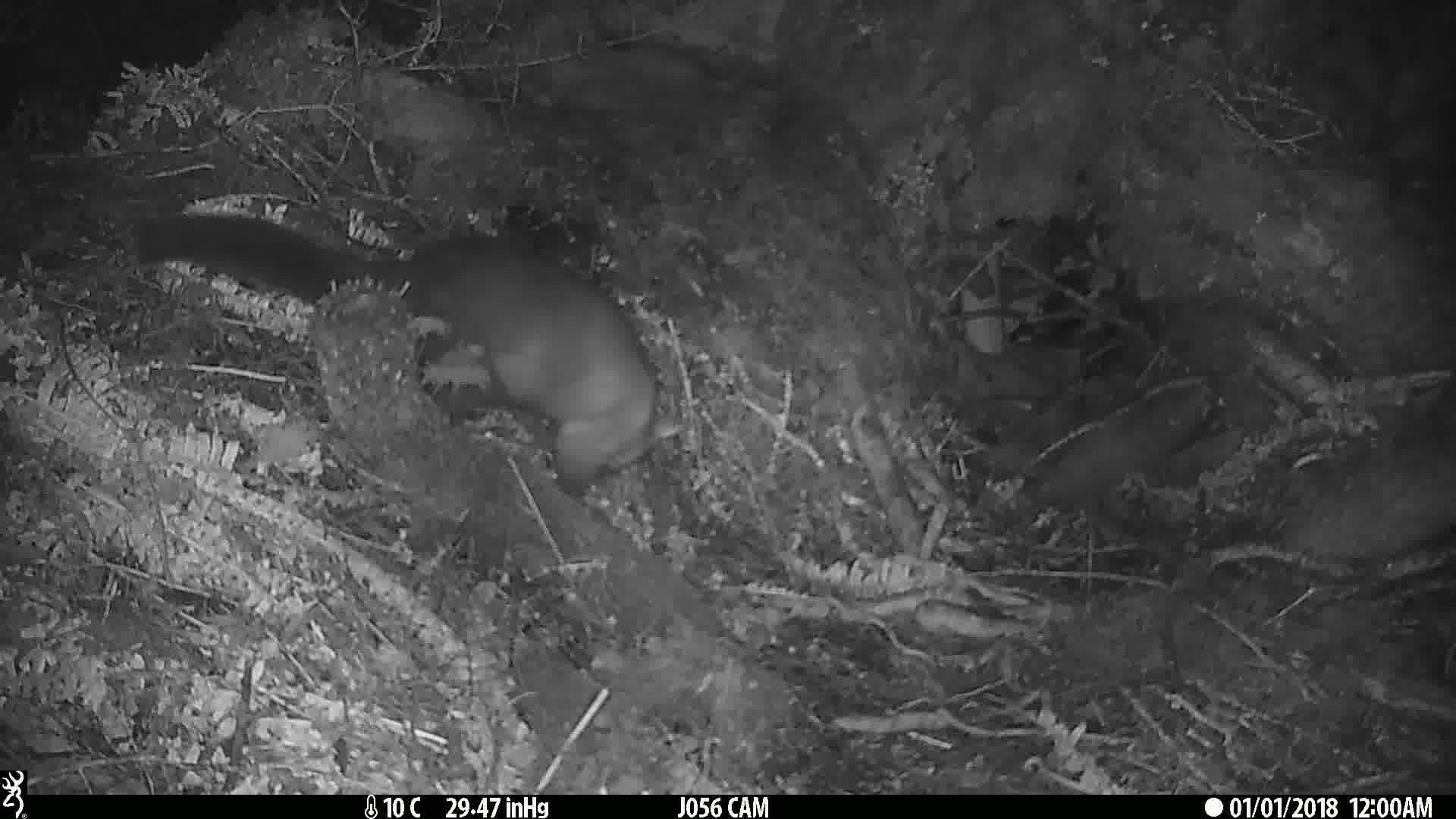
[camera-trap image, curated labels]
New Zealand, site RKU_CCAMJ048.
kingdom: Animalia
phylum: Chordata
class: Mammalia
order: Diprotodontia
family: Phalangeridae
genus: Trichosurus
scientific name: Trichosurus vulpecula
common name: common brushtail possum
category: possum